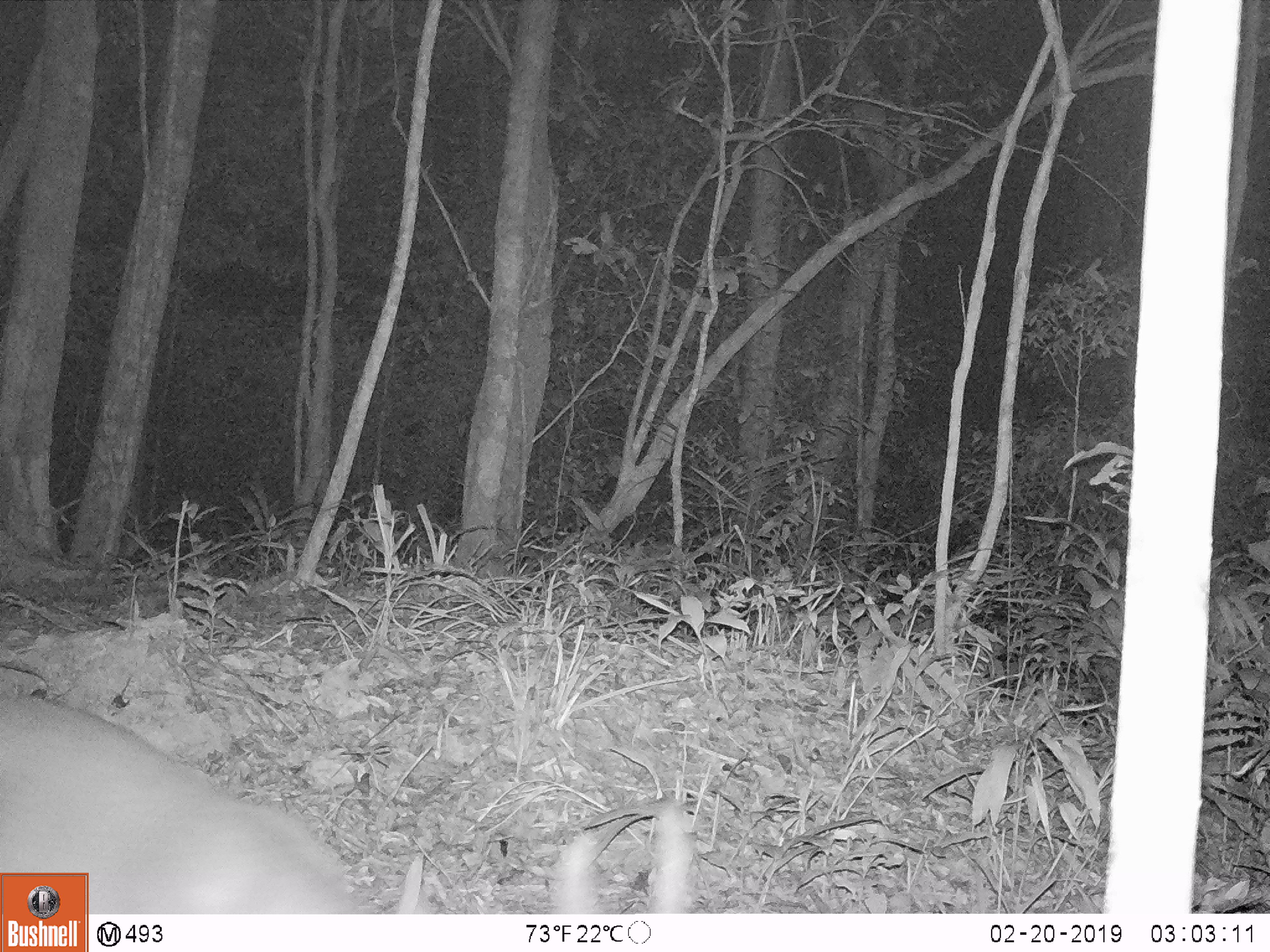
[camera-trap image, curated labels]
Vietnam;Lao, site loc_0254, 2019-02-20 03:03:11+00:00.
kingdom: Animalia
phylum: Chordata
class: Mammalia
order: Artiodactyla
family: Cervidae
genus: Muntiacus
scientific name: Muntiacus vuquangensis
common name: large-antlered muntjac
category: large antlered muntjac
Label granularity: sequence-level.